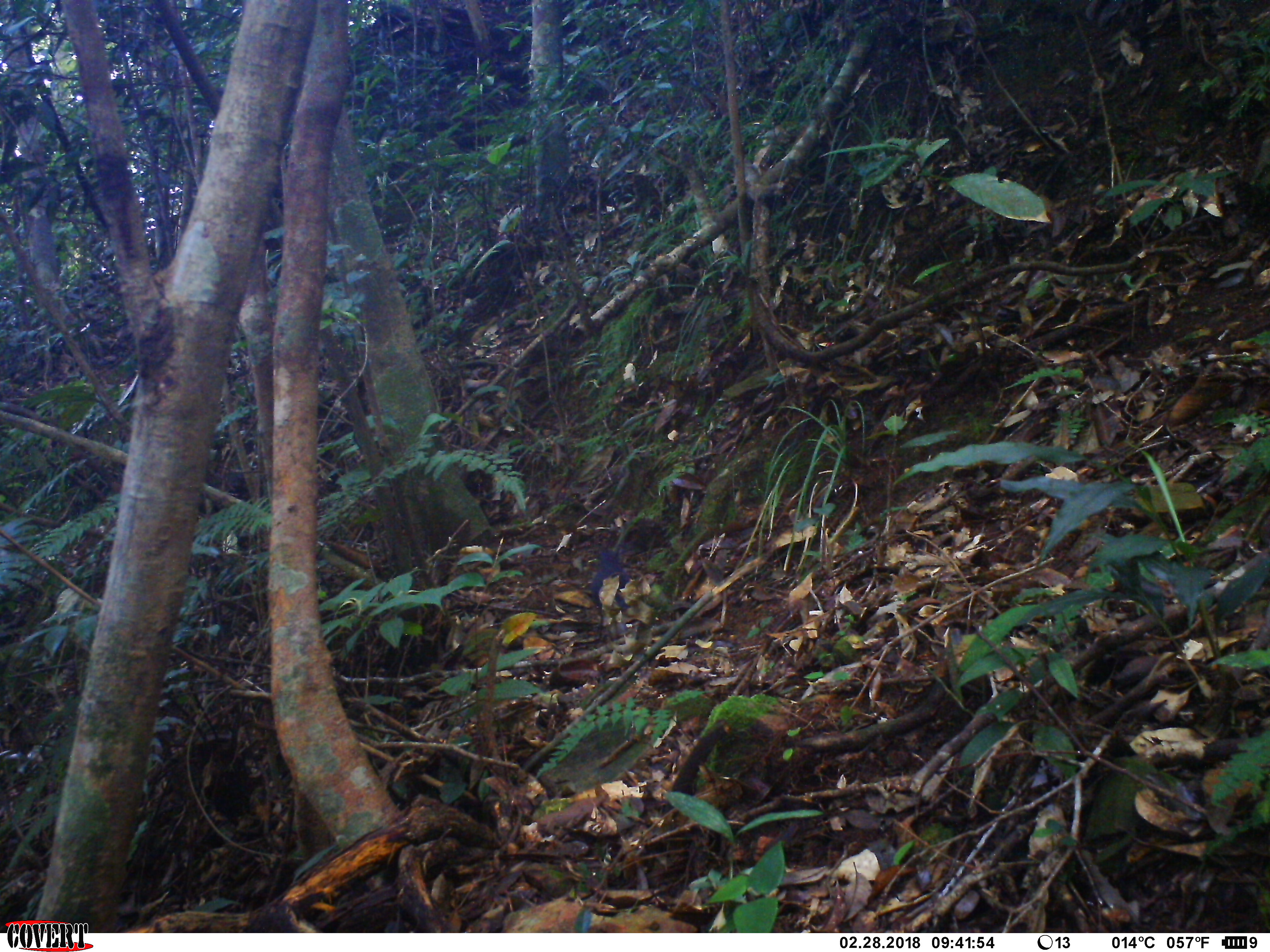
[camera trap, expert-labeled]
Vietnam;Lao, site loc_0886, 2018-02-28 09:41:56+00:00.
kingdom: Animalia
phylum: Chordata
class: Aves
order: Passeriformes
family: Muscicapidae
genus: Myophonus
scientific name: Myophonus caeruleus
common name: blue whistling thrush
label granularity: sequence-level